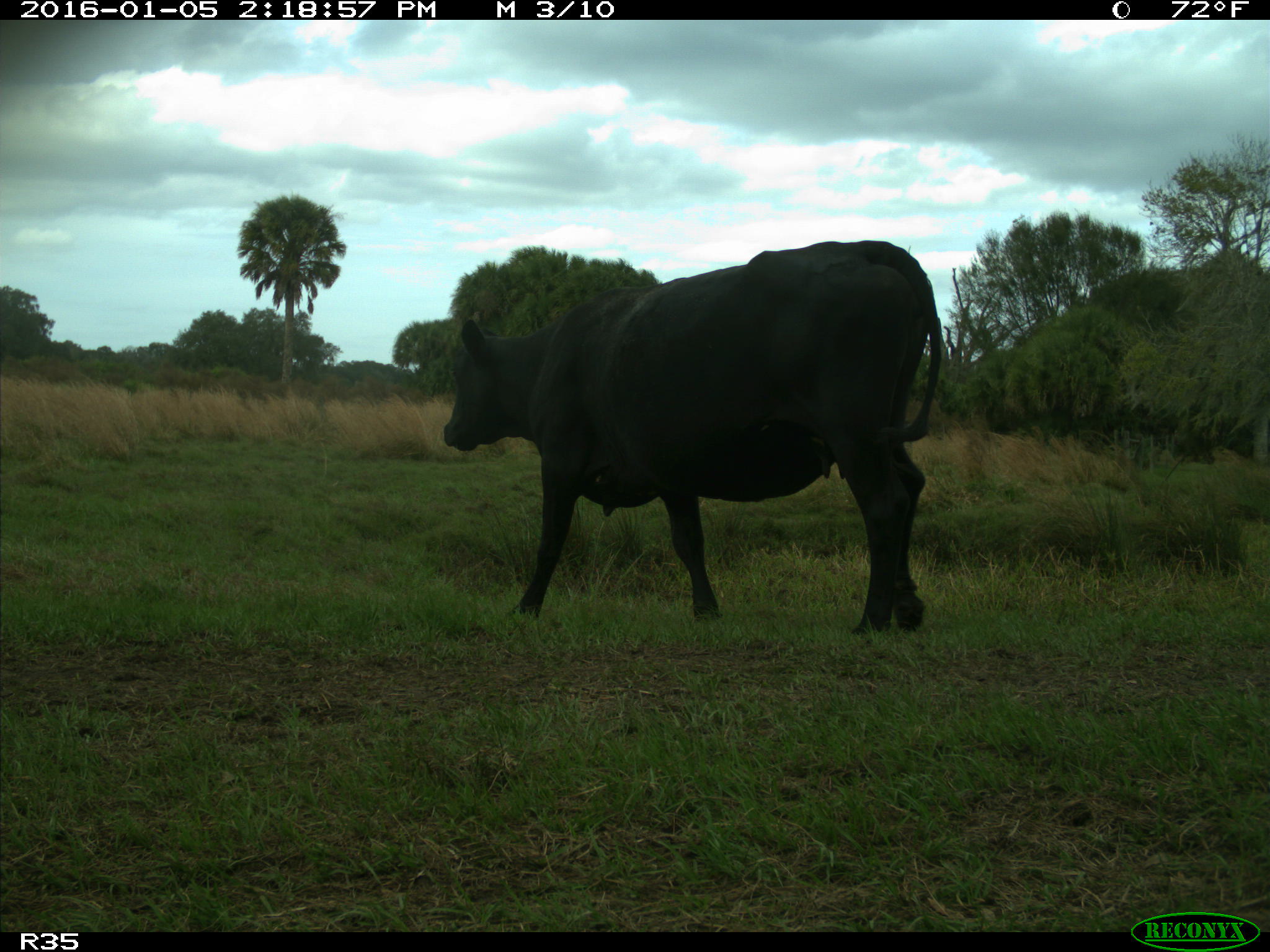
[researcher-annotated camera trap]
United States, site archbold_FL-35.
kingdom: Animalia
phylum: Chordata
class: Mammalia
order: Artiodactyla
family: Bovidae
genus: Bos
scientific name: Bos taurus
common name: domestic cow